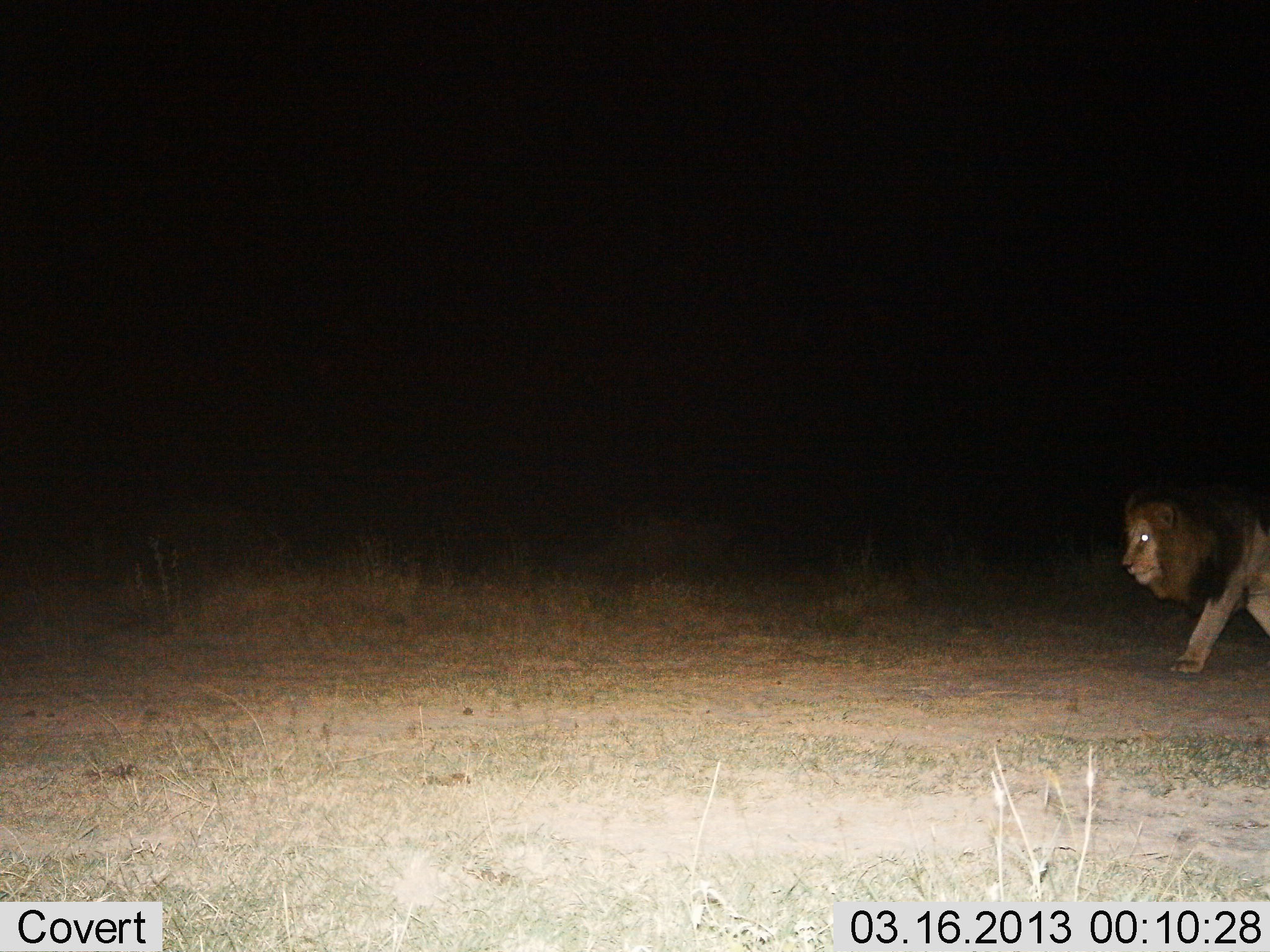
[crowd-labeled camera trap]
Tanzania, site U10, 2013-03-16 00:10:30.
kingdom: Animalia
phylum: Chordata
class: Mammalia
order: Carnivora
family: Felidae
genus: Panthera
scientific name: Panthera leo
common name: lion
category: lionmale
Lionmale (lion) (Panthera leo), count 1. Behavior (volunteer vote fractions): standing 3%, resting 0%, moving 97%, interacting 0%. Young present (vote fraction): 0%. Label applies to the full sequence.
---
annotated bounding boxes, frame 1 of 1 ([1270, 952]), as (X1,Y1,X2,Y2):
animal: (1120,484,1270,679)